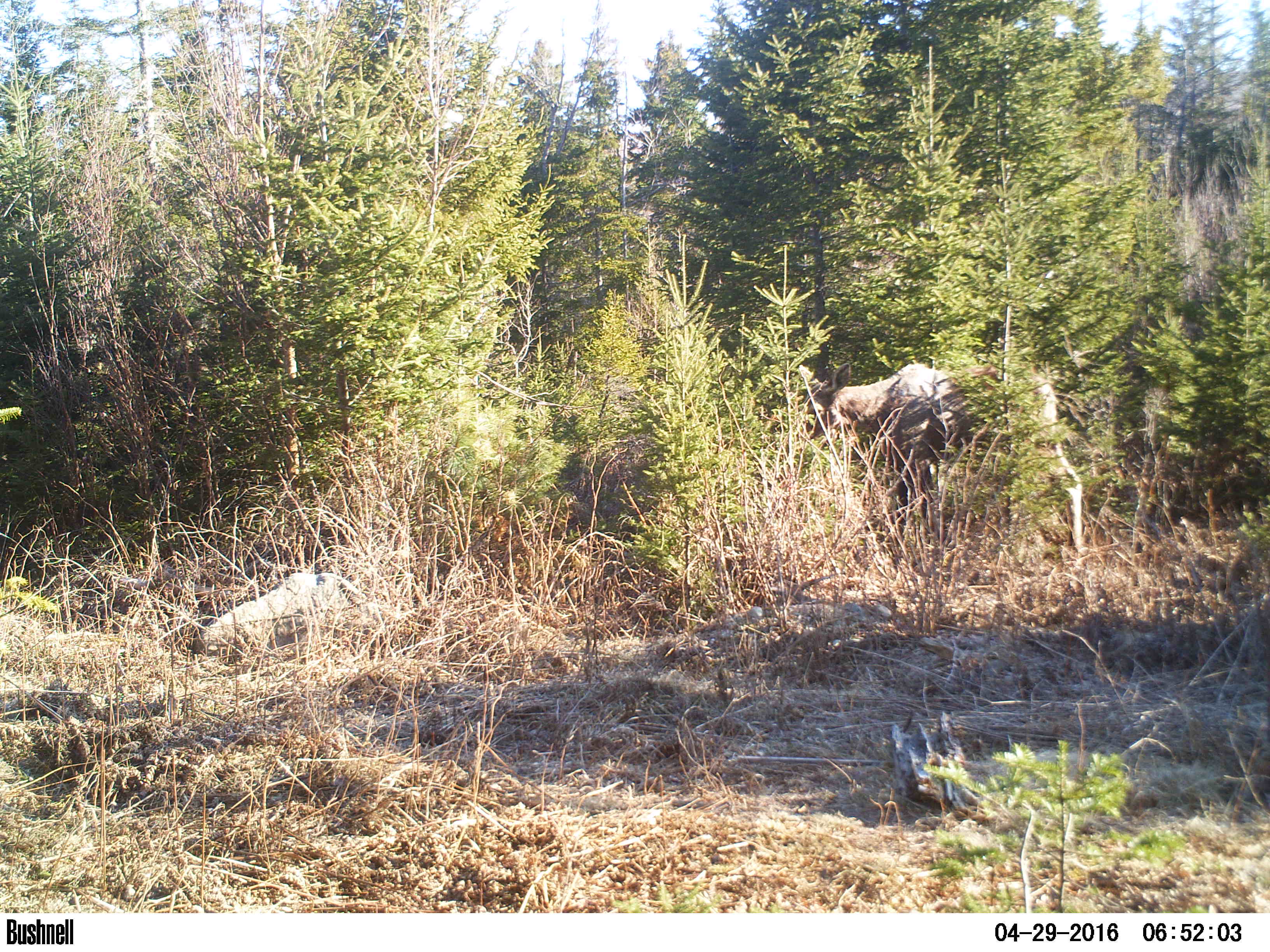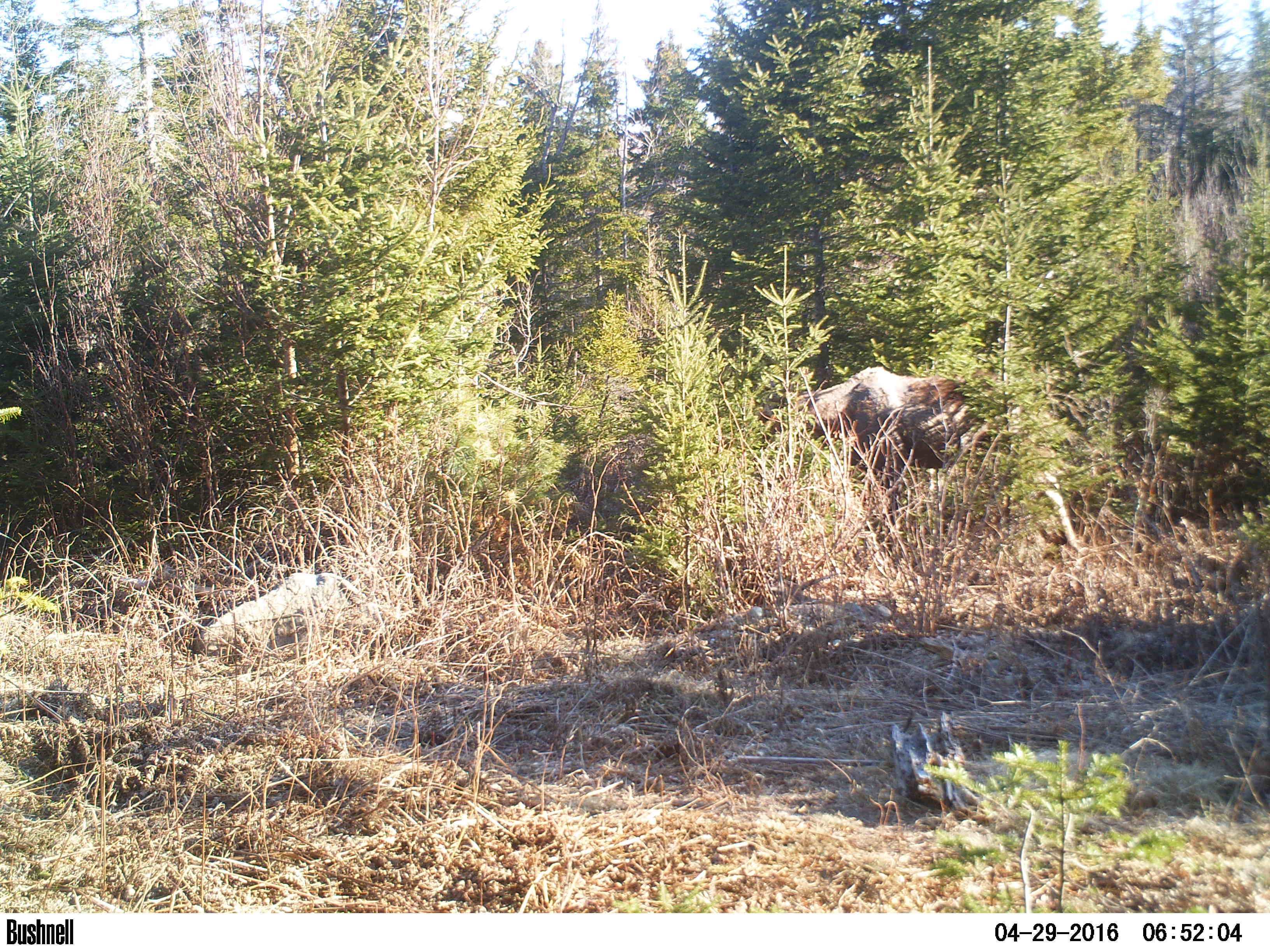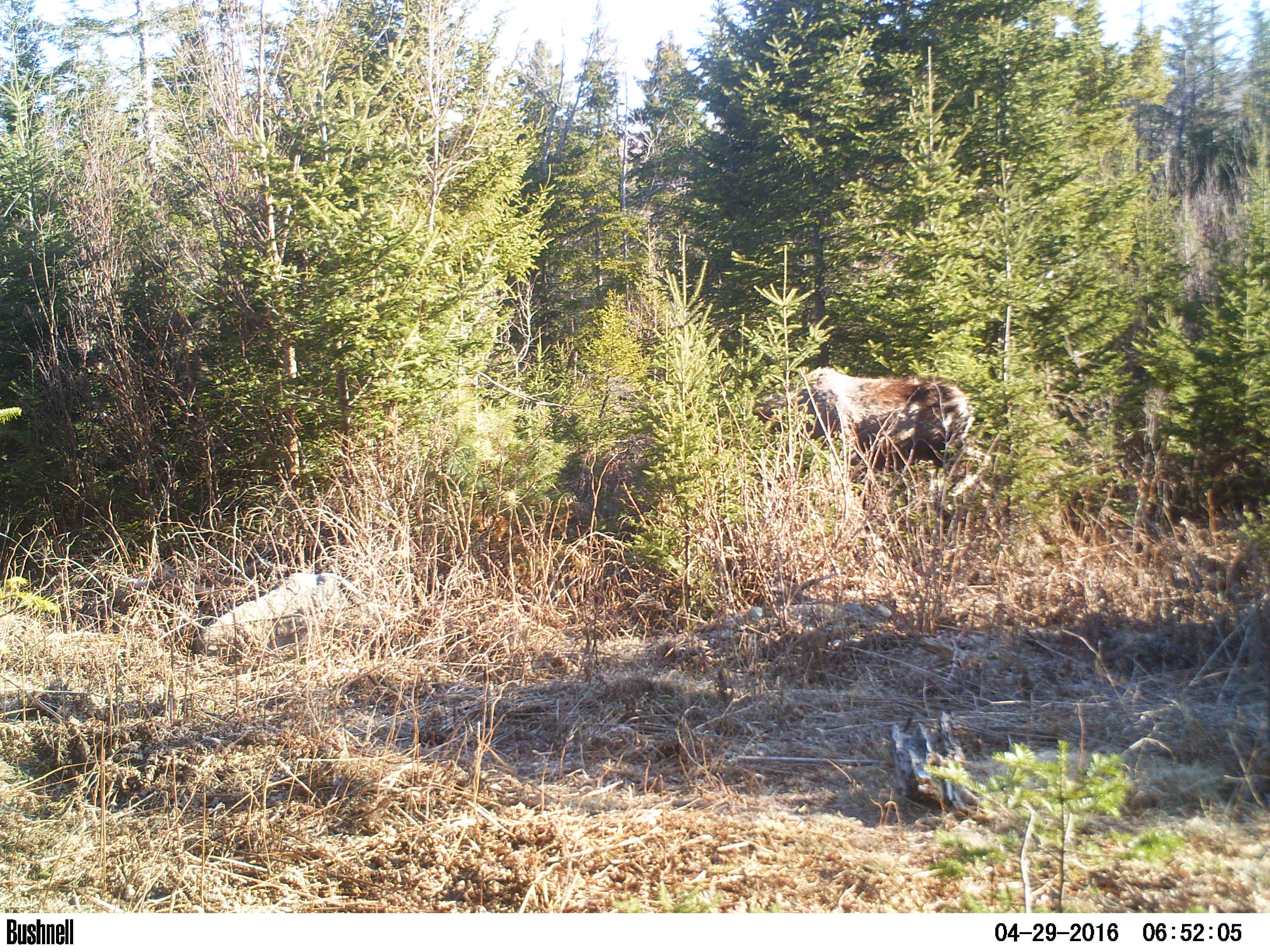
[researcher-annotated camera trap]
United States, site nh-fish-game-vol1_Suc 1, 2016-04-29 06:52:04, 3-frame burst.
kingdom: Animalia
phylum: Chordata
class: Mammalia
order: Artiodactyla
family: Cervidae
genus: Alces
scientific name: Alces alces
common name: moose